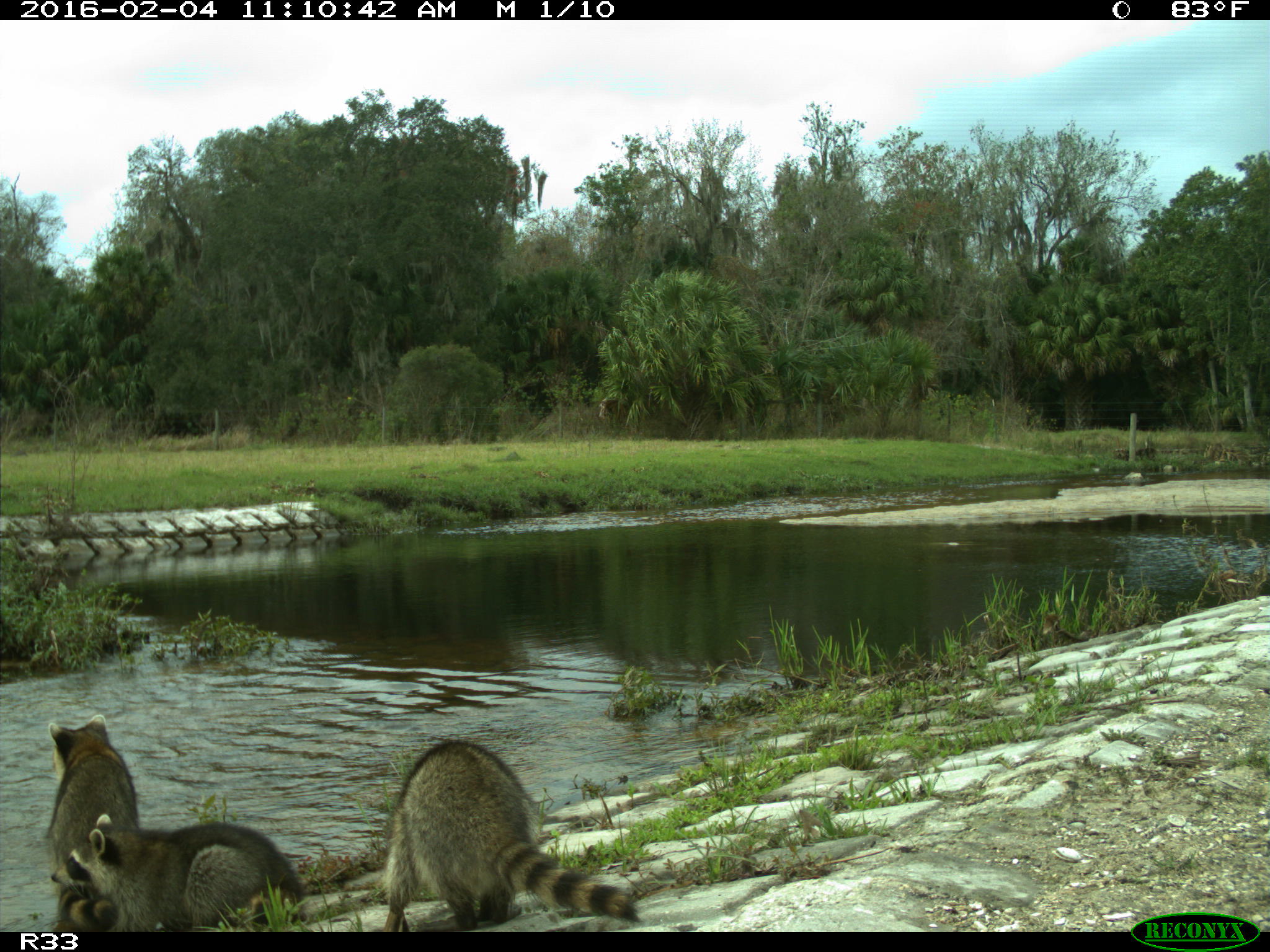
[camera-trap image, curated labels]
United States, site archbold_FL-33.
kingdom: Animalia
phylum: Chordata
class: Mammalia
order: Carnivora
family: Procyonidae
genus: Procyon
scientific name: Procyon lotor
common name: common raccoon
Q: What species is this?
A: Procyon lotor (common raccoon).